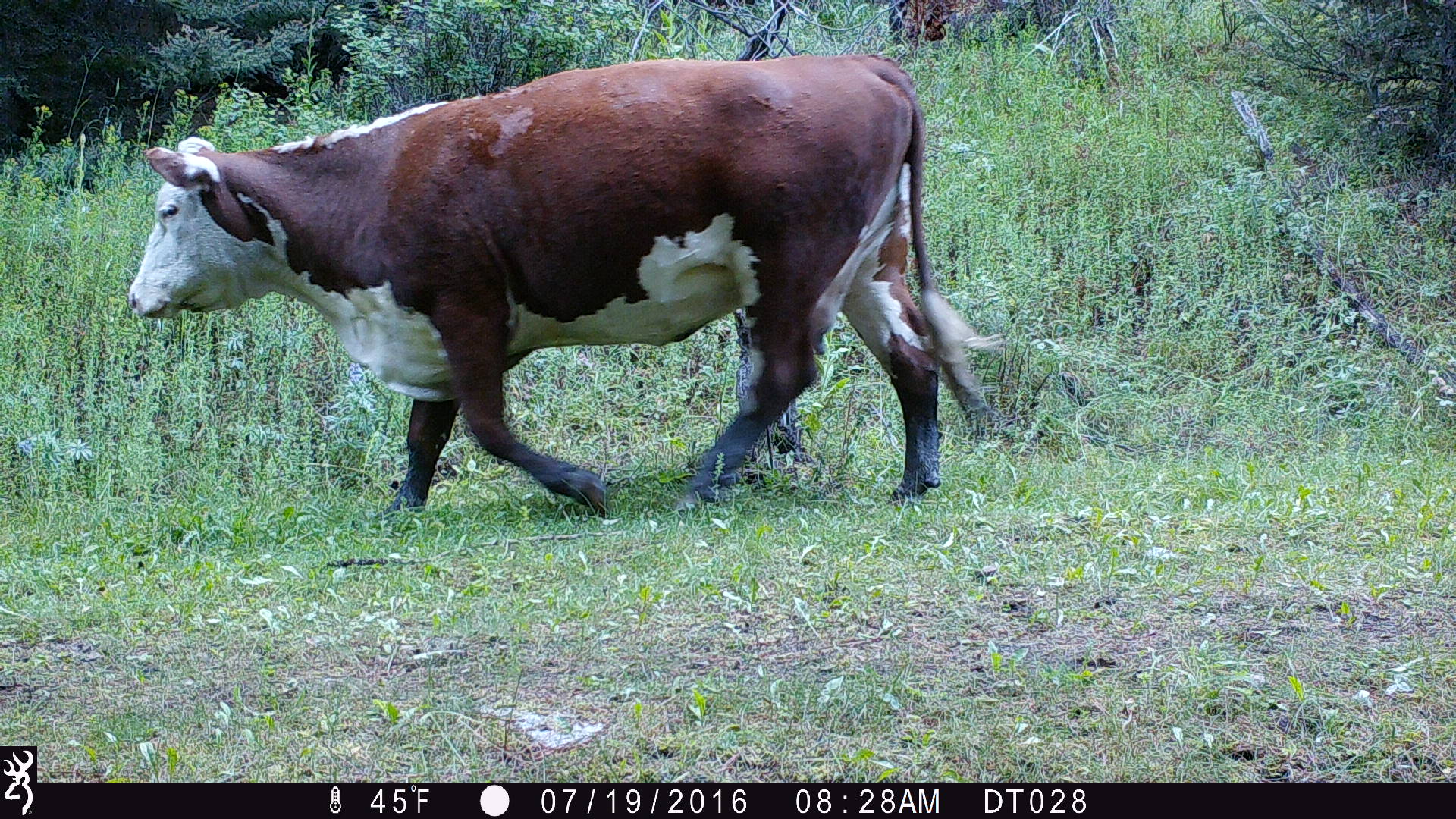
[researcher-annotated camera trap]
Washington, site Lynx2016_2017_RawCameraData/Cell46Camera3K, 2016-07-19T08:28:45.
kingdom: Animalia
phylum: Chordata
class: Mammalia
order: Artiodactyla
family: Bovidae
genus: Bos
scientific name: Bos taurus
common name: domestic cattle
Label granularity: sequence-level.